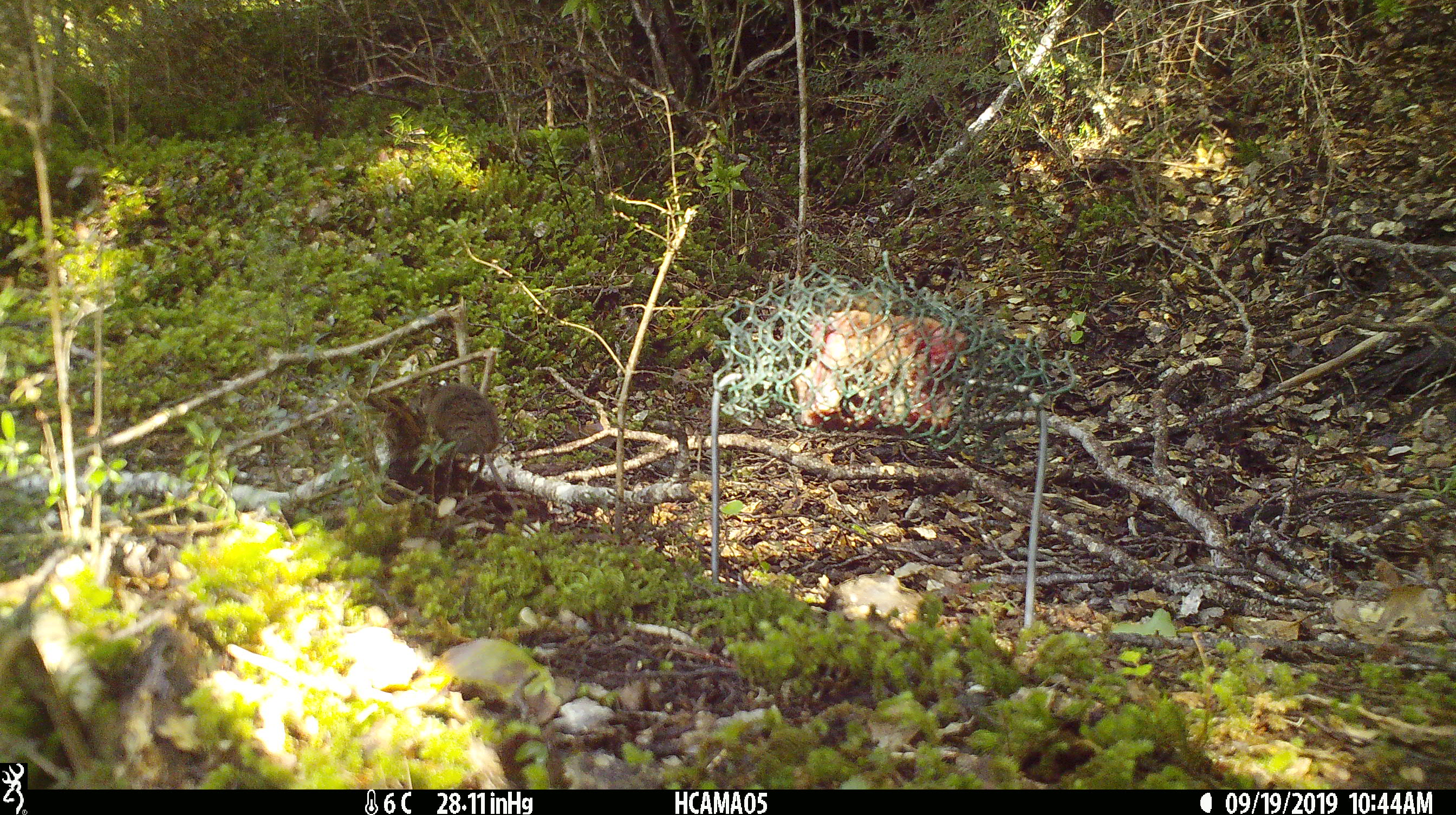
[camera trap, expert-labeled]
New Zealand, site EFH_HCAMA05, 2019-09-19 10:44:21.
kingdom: Animalia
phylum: Chordata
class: Mammalia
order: Rodentia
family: Muridae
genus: Mus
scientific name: Mus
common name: mouse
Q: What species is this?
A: Mouse (Mus).